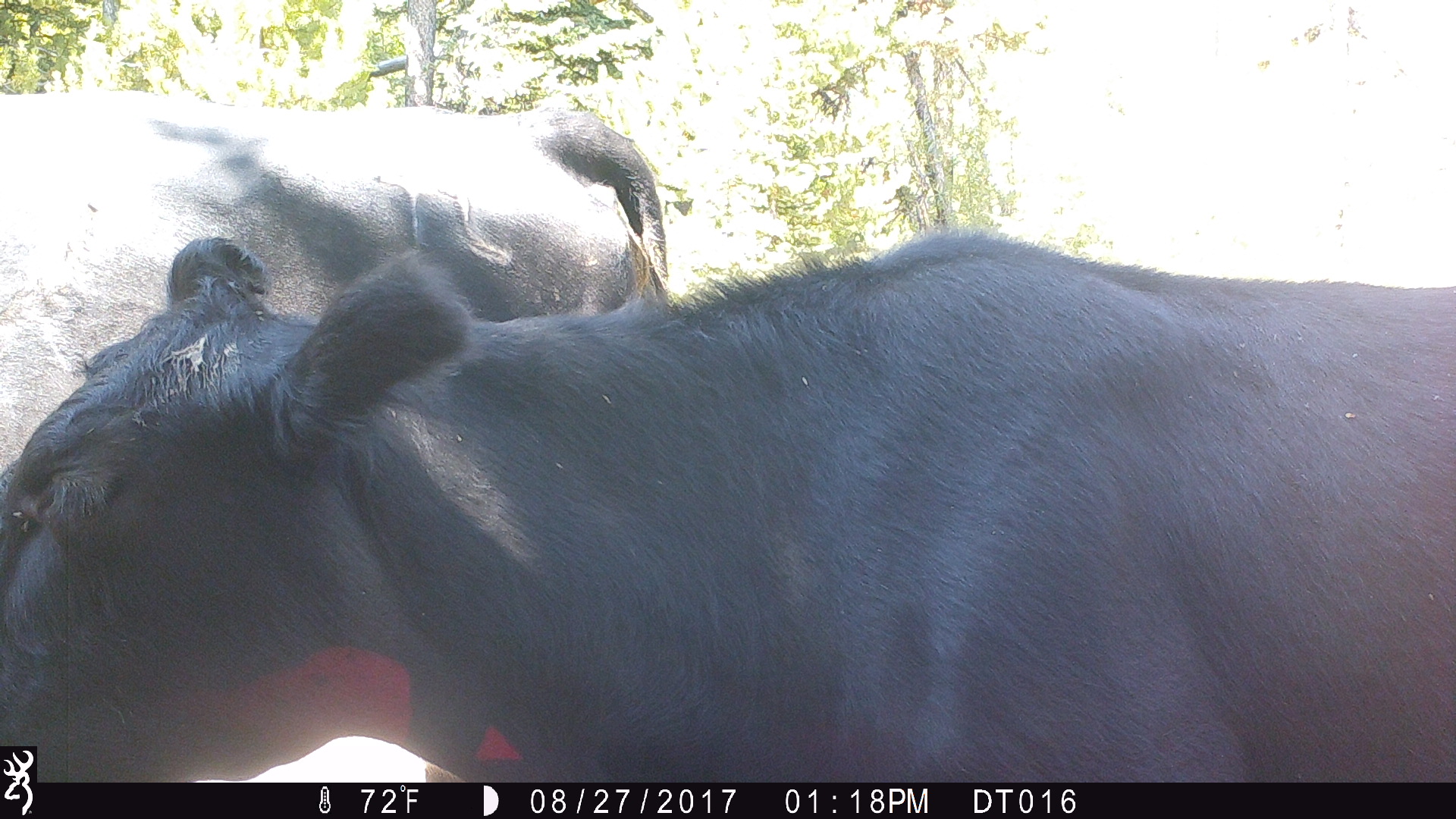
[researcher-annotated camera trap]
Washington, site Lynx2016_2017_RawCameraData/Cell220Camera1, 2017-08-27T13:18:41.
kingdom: Animalia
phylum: Chordata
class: Mammalia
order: Artiodactyla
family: Bovidae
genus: Bos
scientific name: Bos taurus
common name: domestic cattle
Domestic cattle (Bos taurus). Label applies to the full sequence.